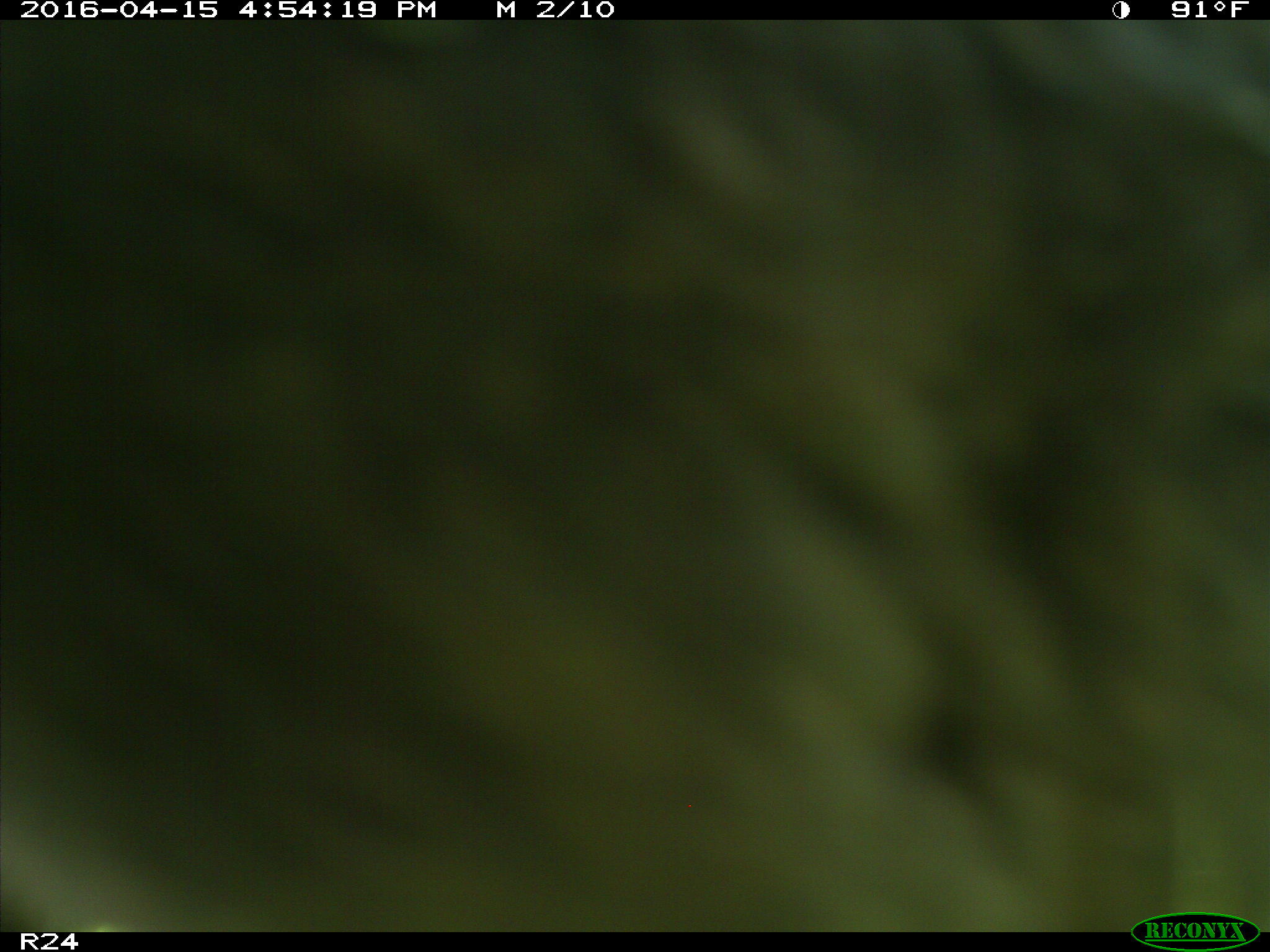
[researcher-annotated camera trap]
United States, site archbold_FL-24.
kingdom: Animalia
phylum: Chordata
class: Mammalia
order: Artiodactyla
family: Bovidae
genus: Bos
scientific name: Bos taurus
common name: domestic cow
Bos taurus (domestic cow).